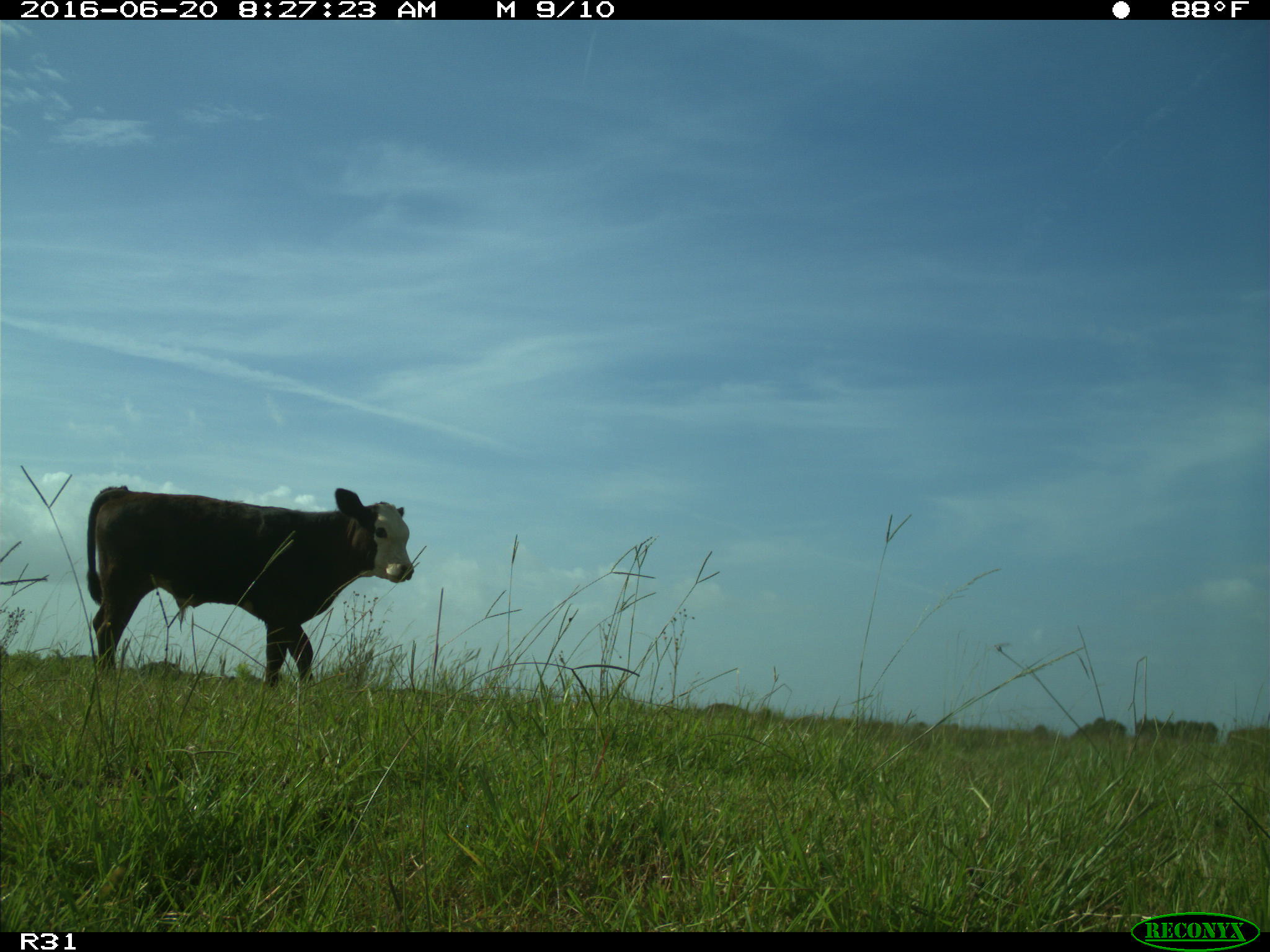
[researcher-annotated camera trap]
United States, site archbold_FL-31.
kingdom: Animalia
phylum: Chordata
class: Mammalia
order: Artiodactyla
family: Bovidae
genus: Bos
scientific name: Bos taurus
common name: domestic cow